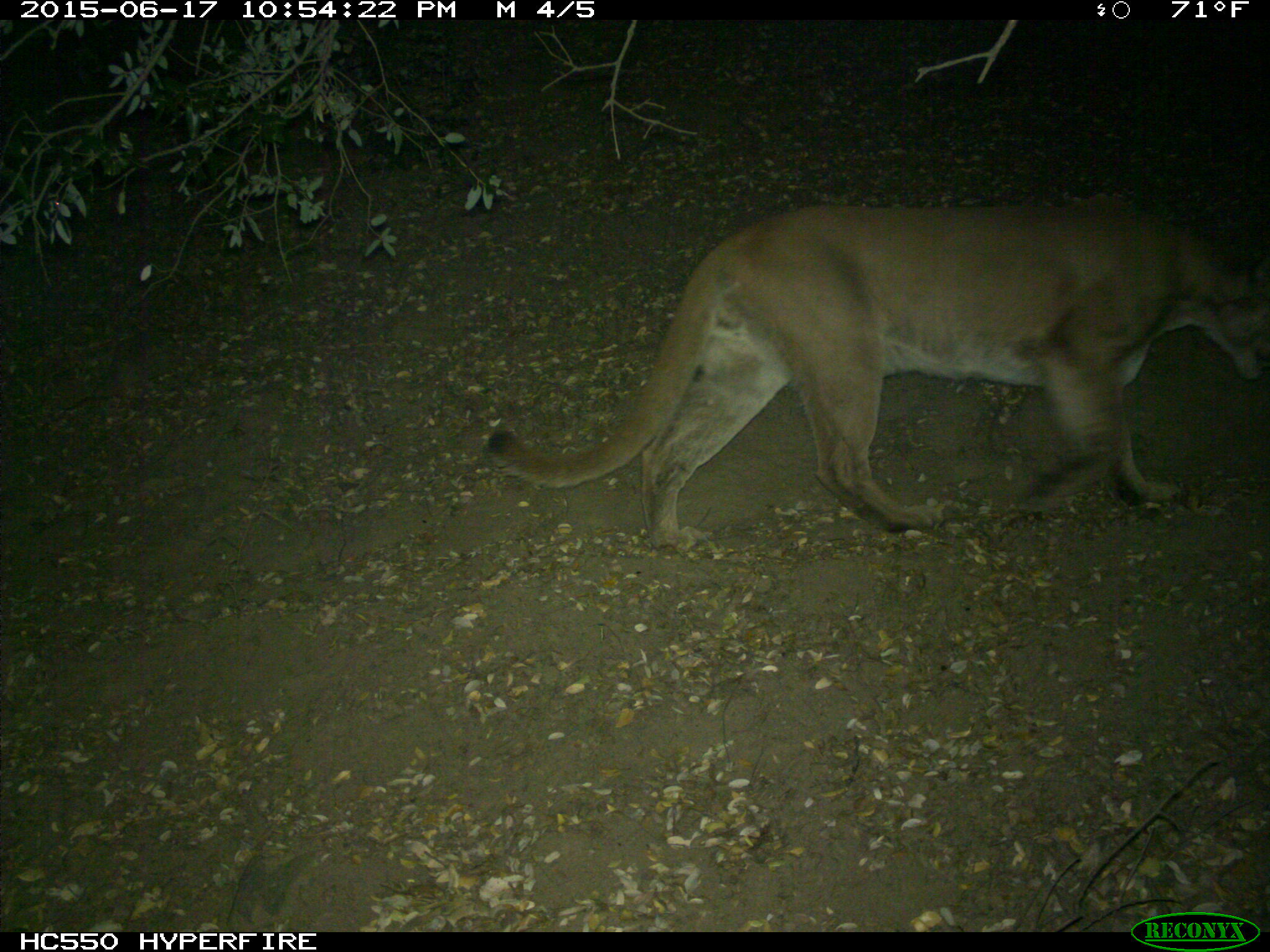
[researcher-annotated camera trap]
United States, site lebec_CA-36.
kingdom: Animalia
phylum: Chordata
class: Mammalia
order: Carnivora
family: Felidae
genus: Puma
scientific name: Puma concolor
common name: mountain lion